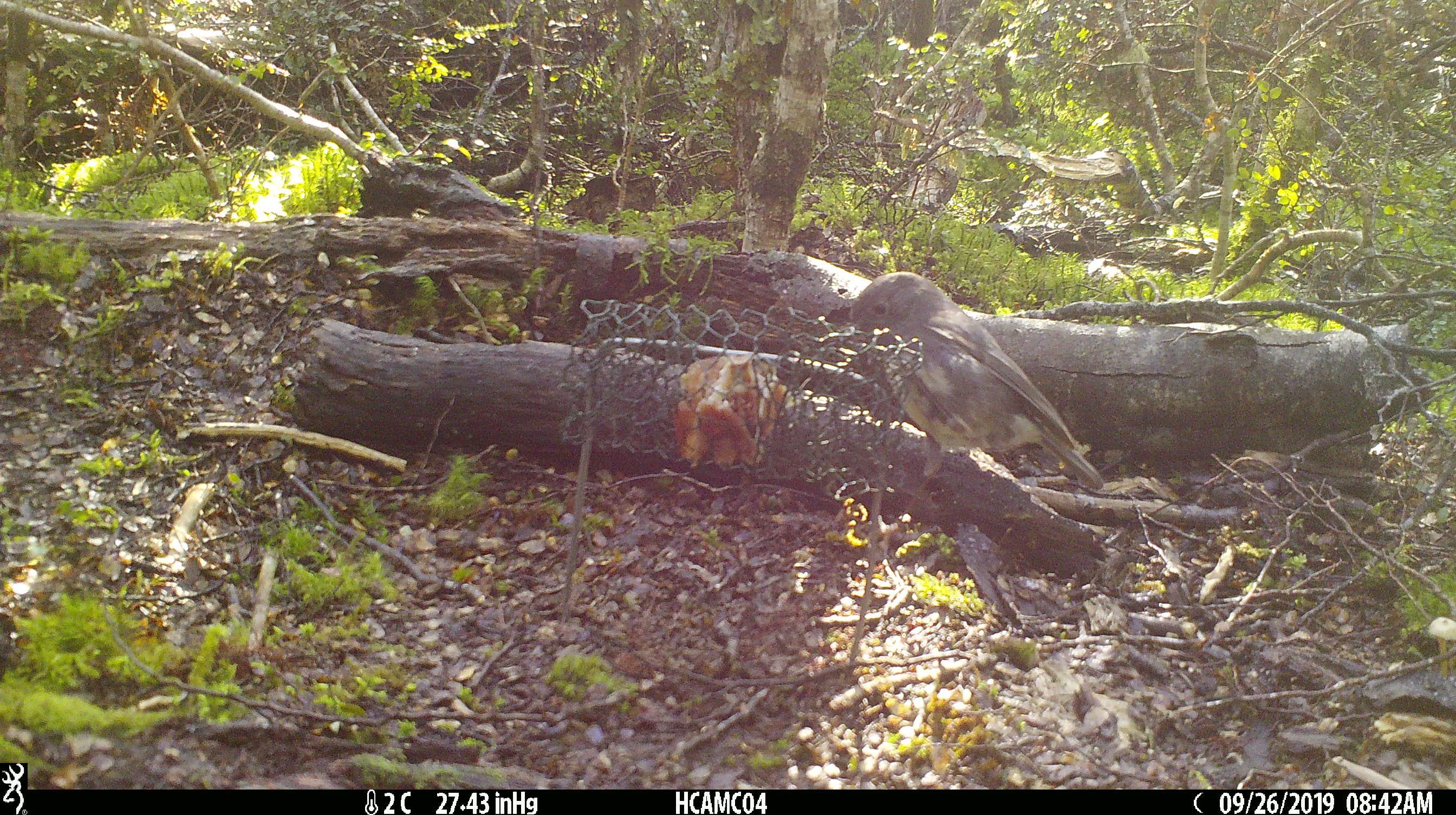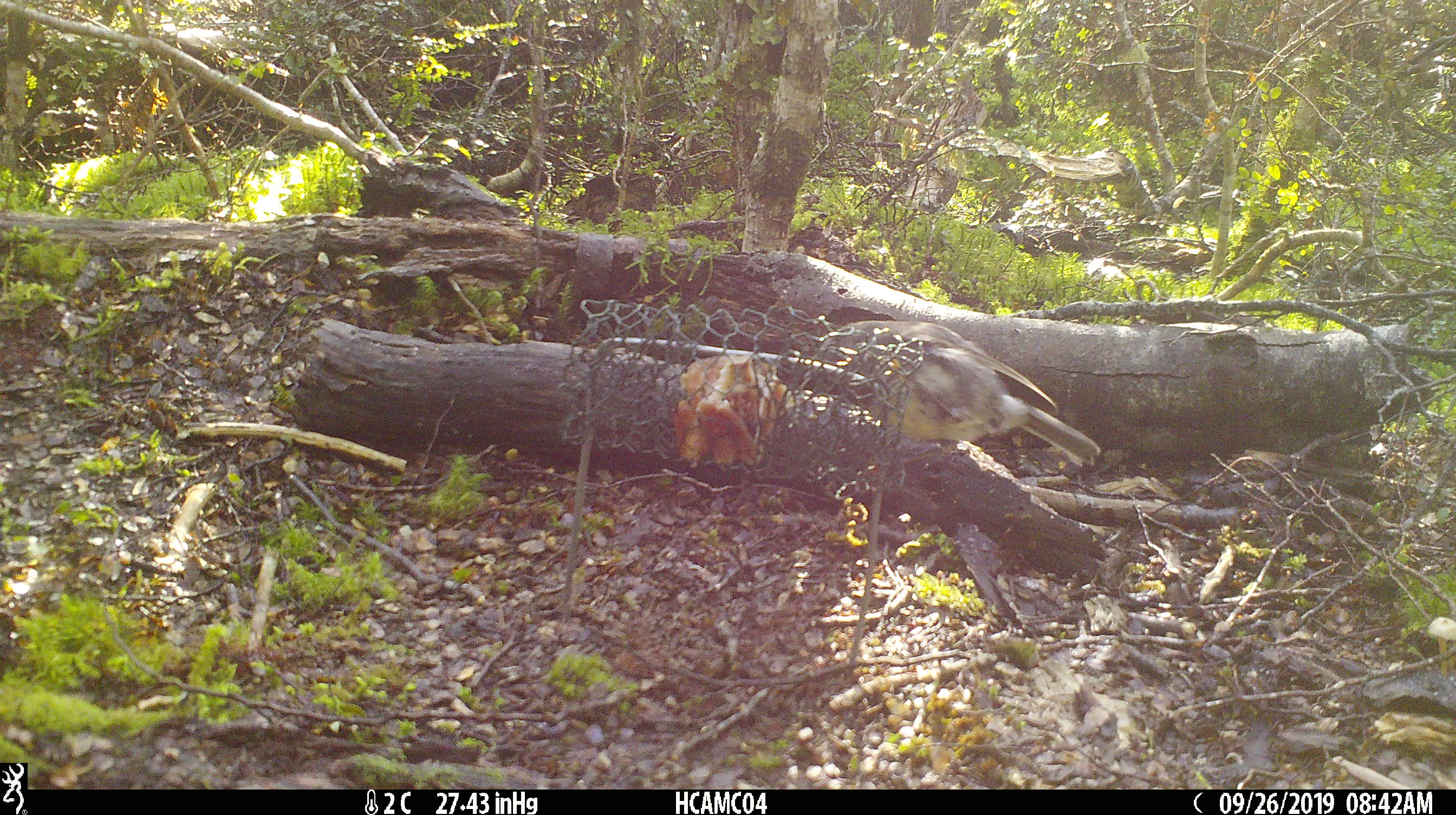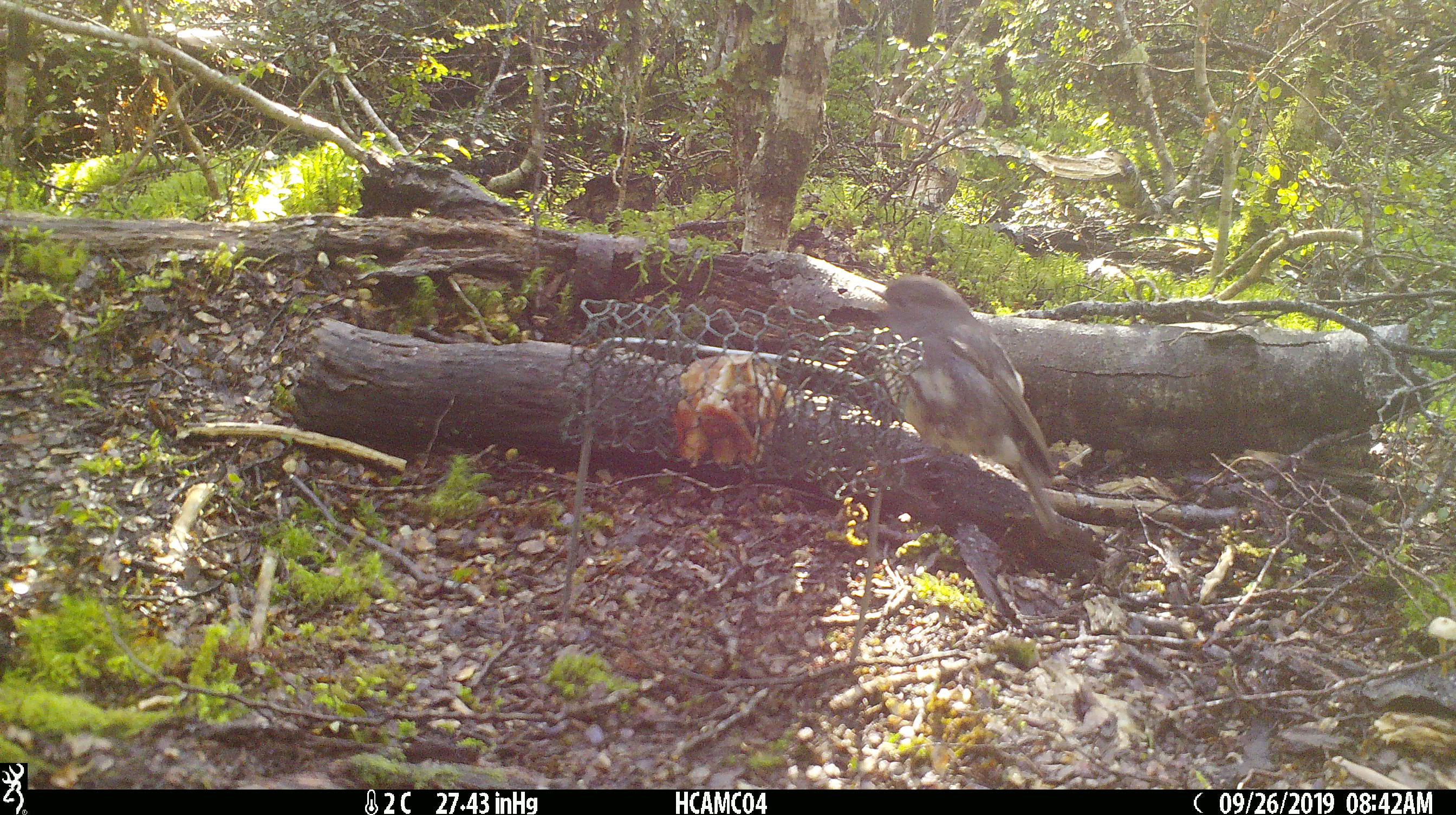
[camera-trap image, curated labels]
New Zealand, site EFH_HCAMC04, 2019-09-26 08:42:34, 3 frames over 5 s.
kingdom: Animalia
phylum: Chordata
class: Aves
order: Passeriformes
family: Petroicidae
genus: Petroica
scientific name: Petroica australis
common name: new zealand robin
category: robin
Robin (new zealand robin) (Petroica australis).